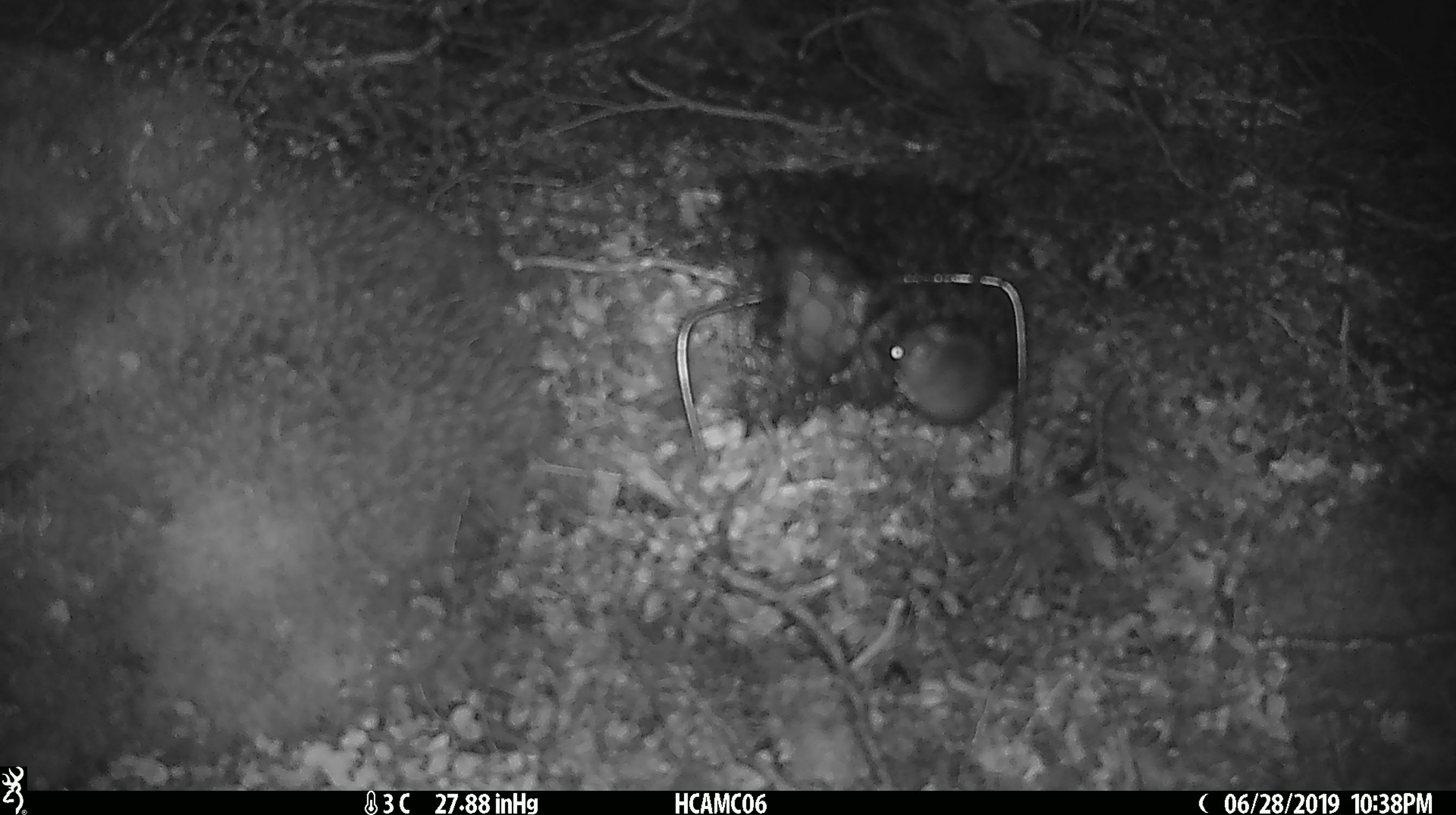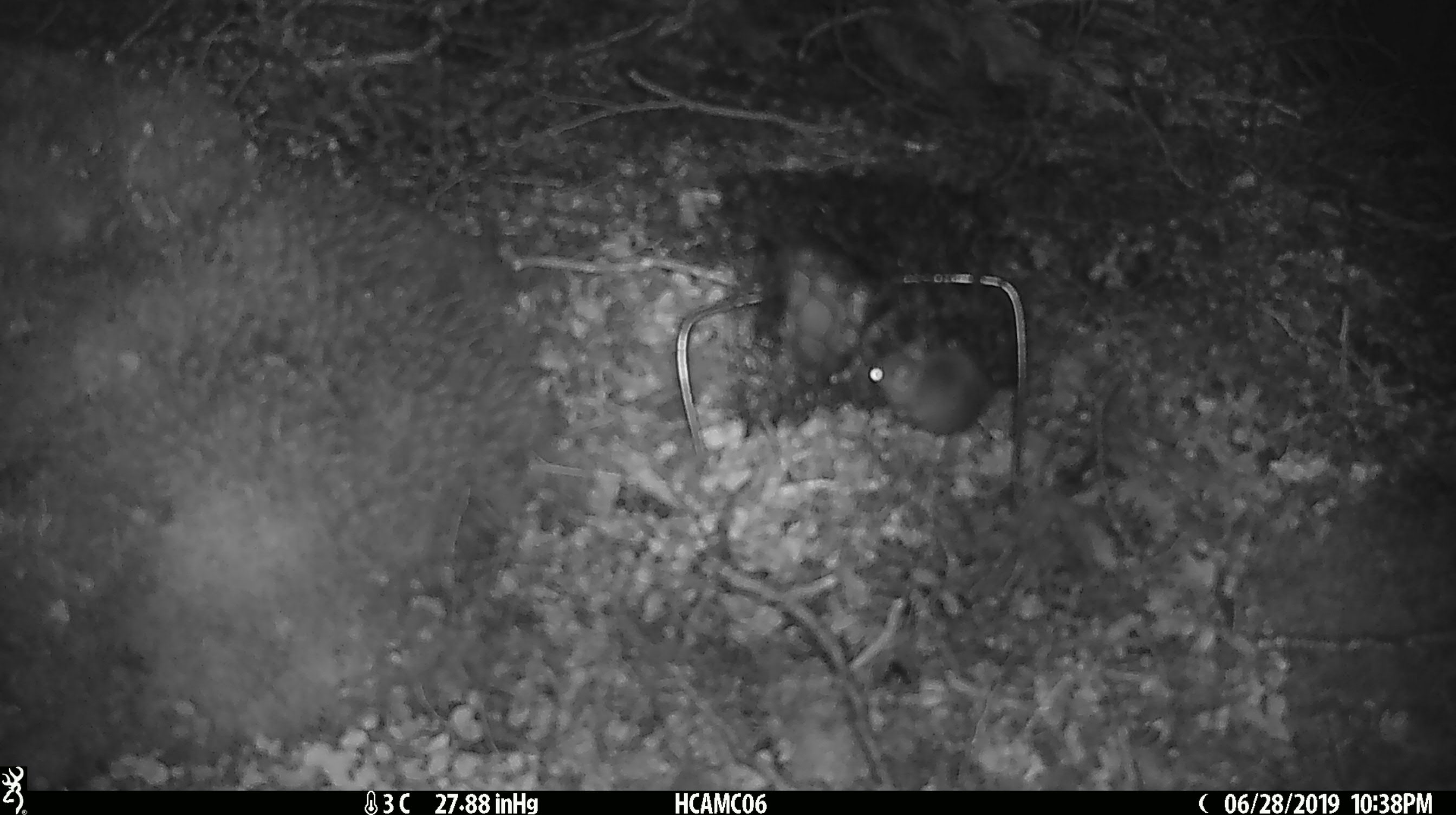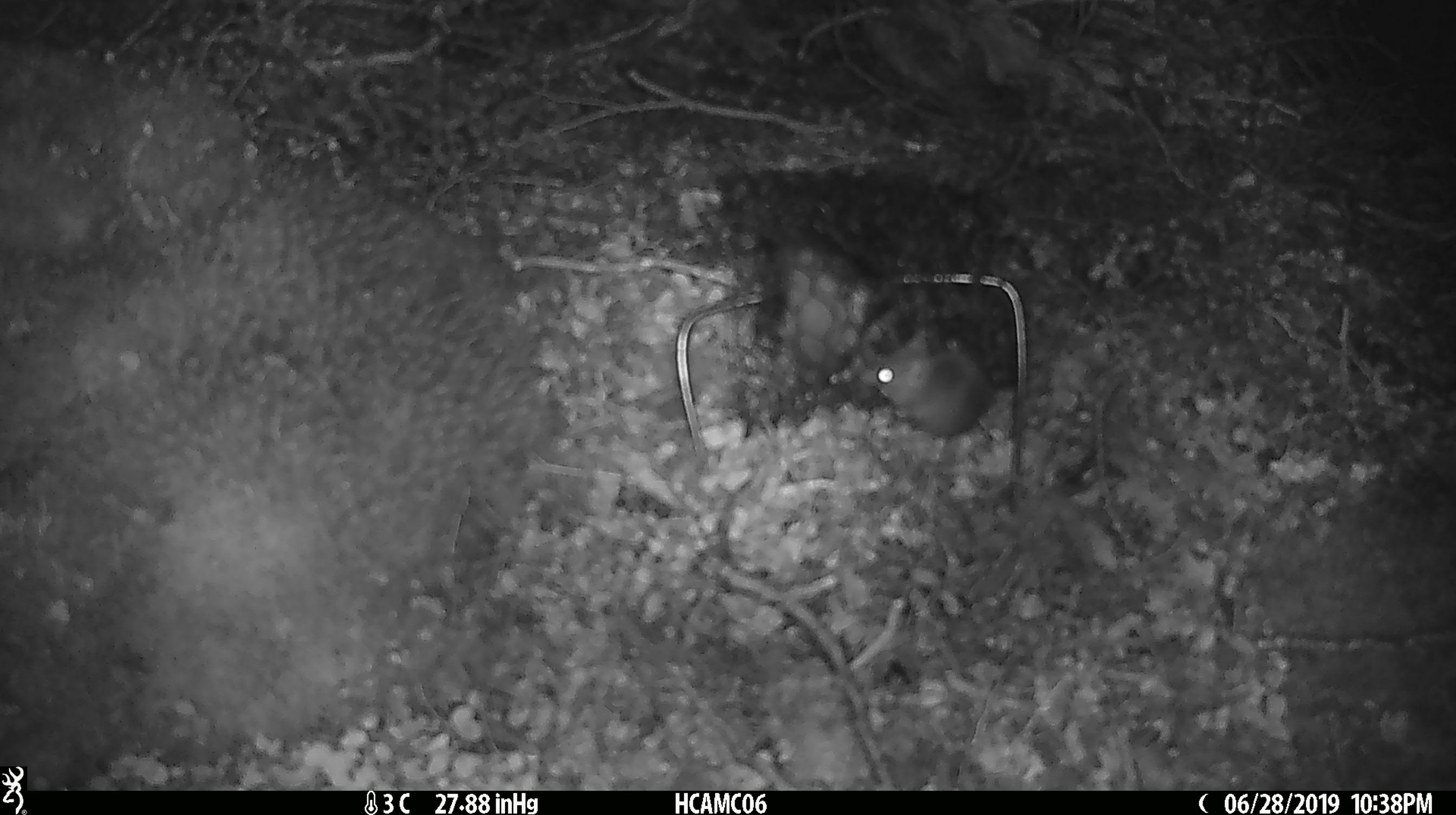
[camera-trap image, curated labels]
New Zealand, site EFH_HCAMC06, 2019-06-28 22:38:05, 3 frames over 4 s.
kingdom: Animalia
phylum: Chordata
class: Mammalia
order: Rodentia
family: Muridae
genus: Mus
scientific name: Mus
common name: mouse